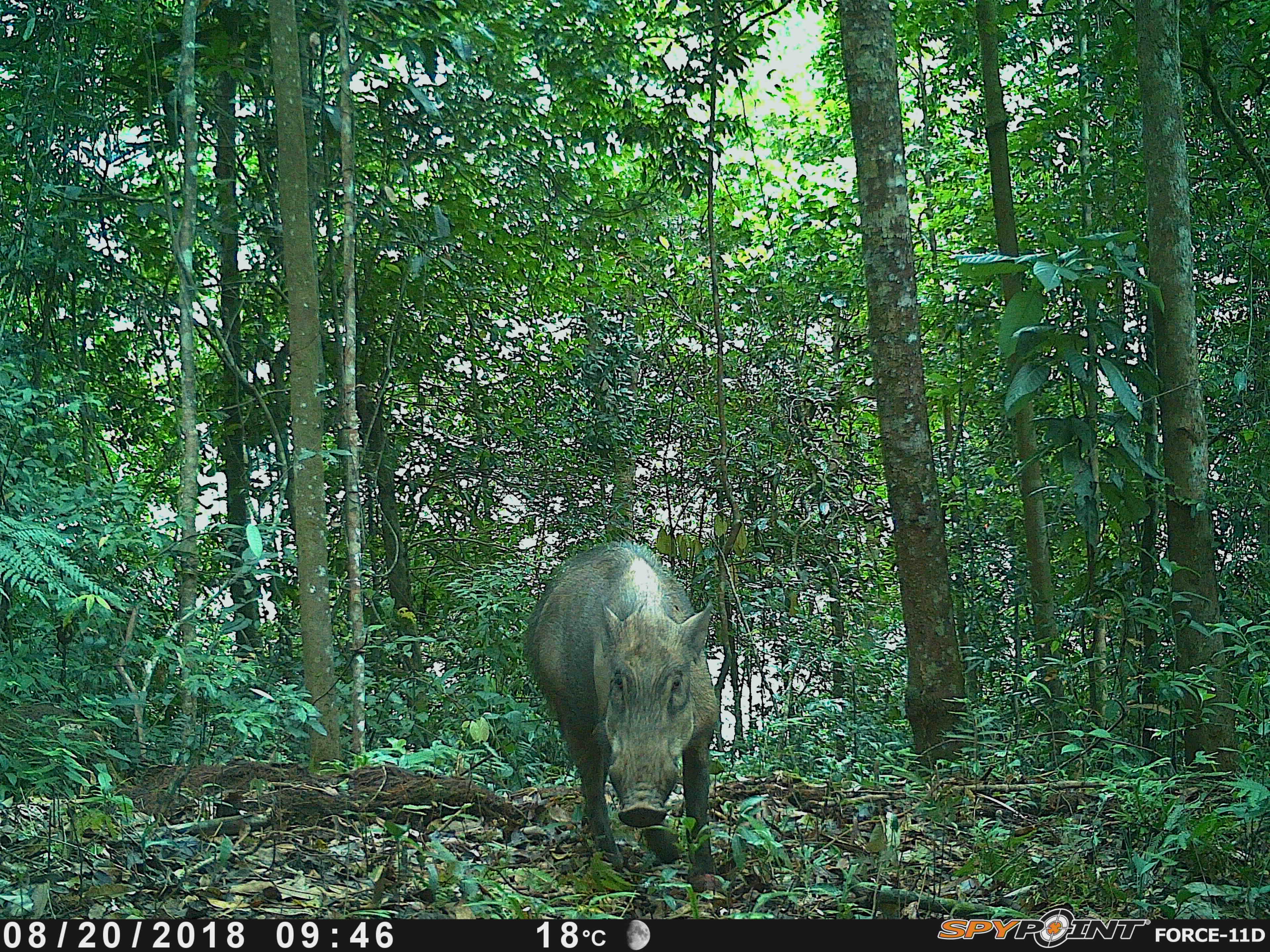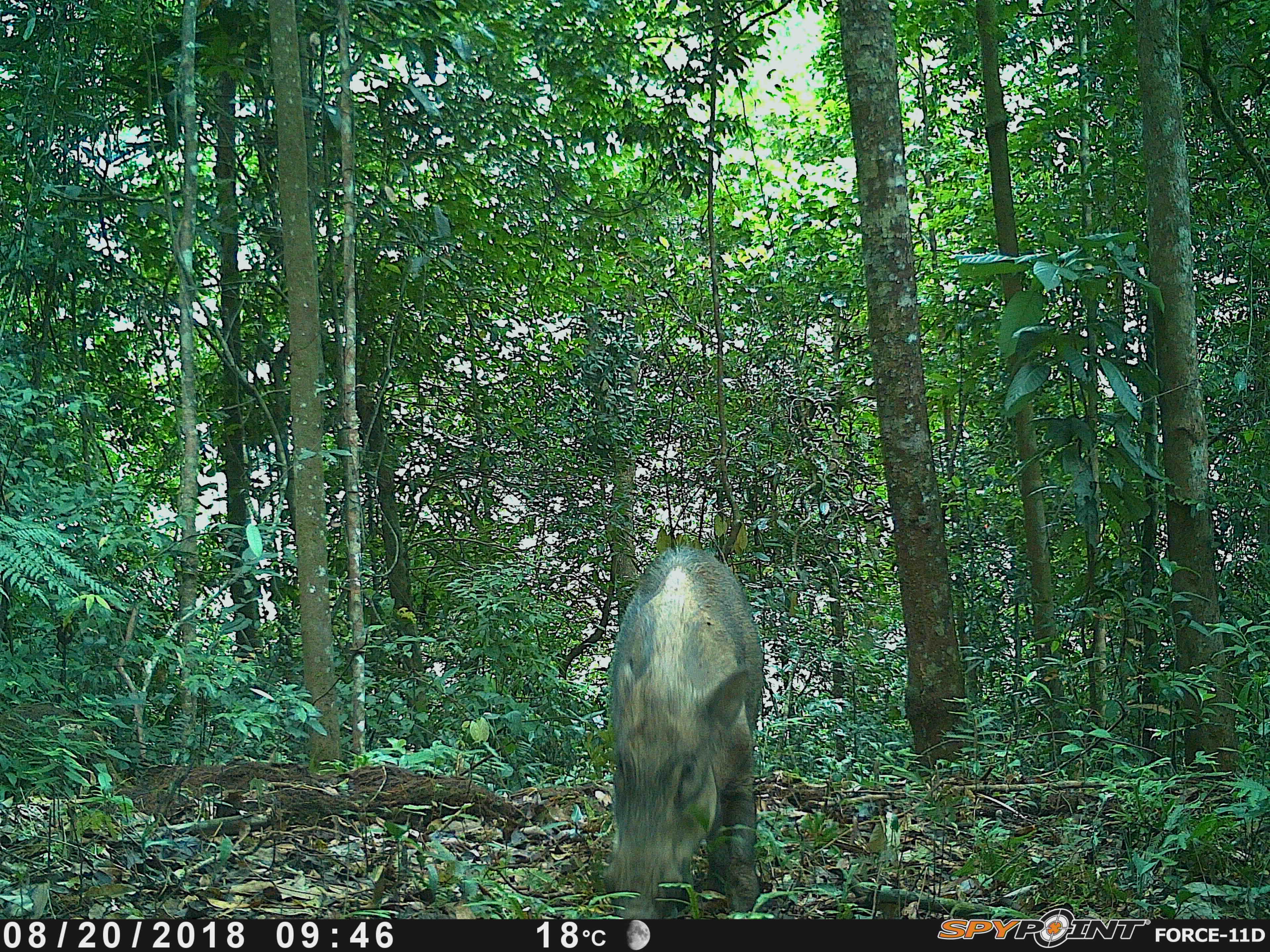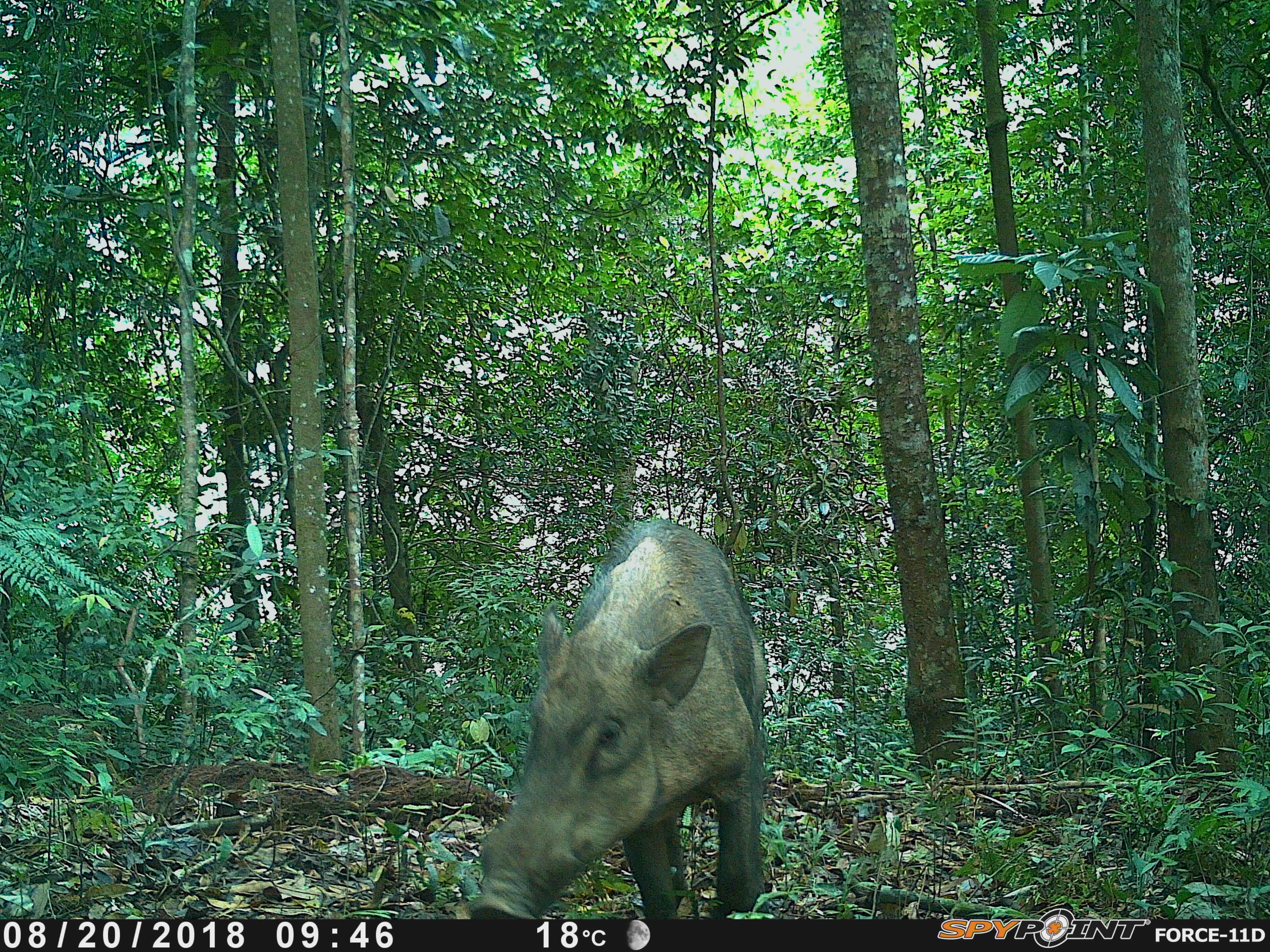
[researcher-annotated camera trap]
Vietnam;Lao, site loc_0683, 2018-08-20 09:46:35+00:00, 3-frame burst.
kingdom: Animalia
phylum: Chordata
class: Mammalia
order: Artiodactyla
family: Suidae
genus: Sus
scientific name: Sus scrofa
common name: eurasian wild pig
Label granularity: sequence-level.